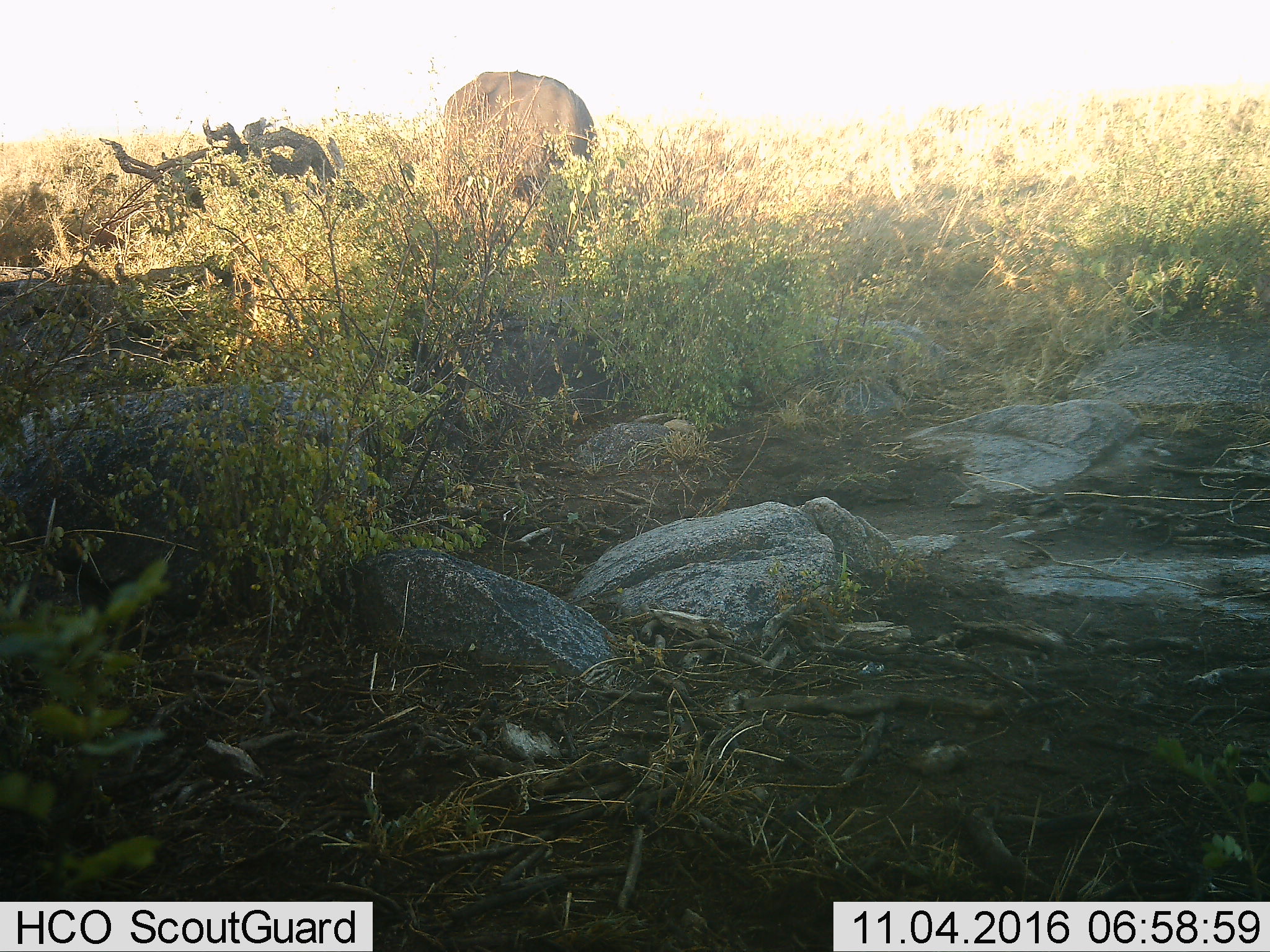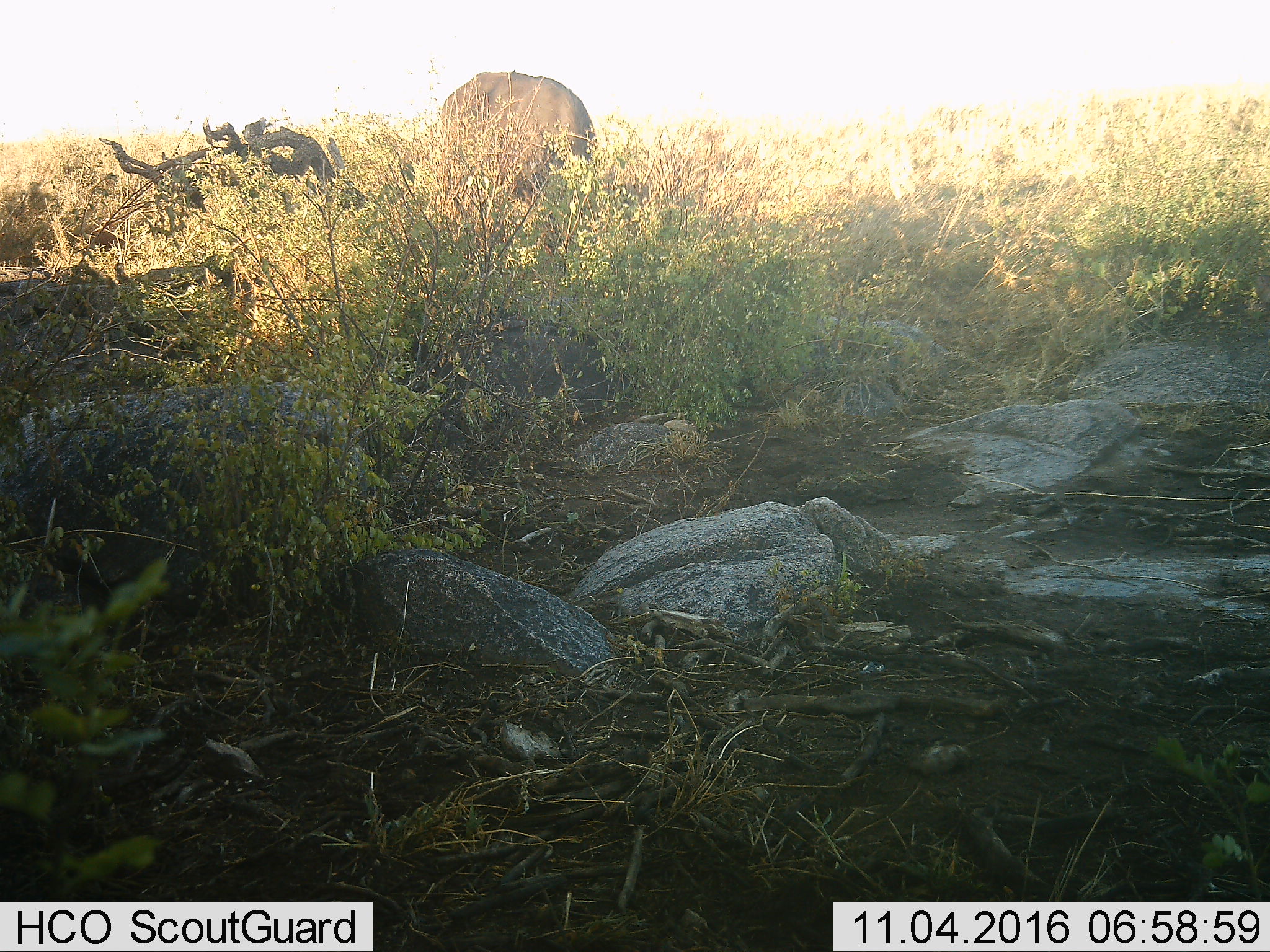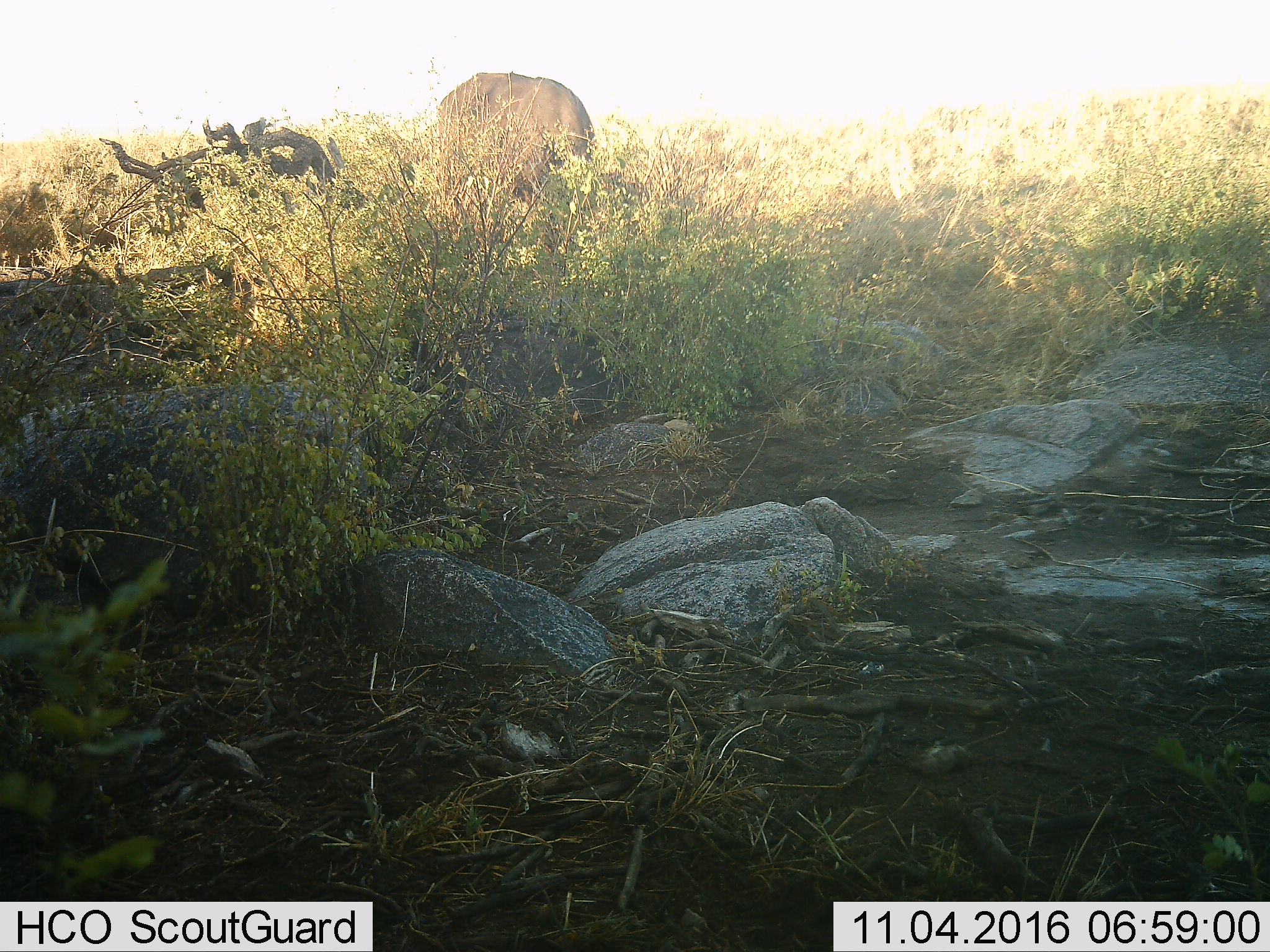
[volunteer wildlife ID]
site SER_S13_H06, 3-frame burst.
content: unidentified animal